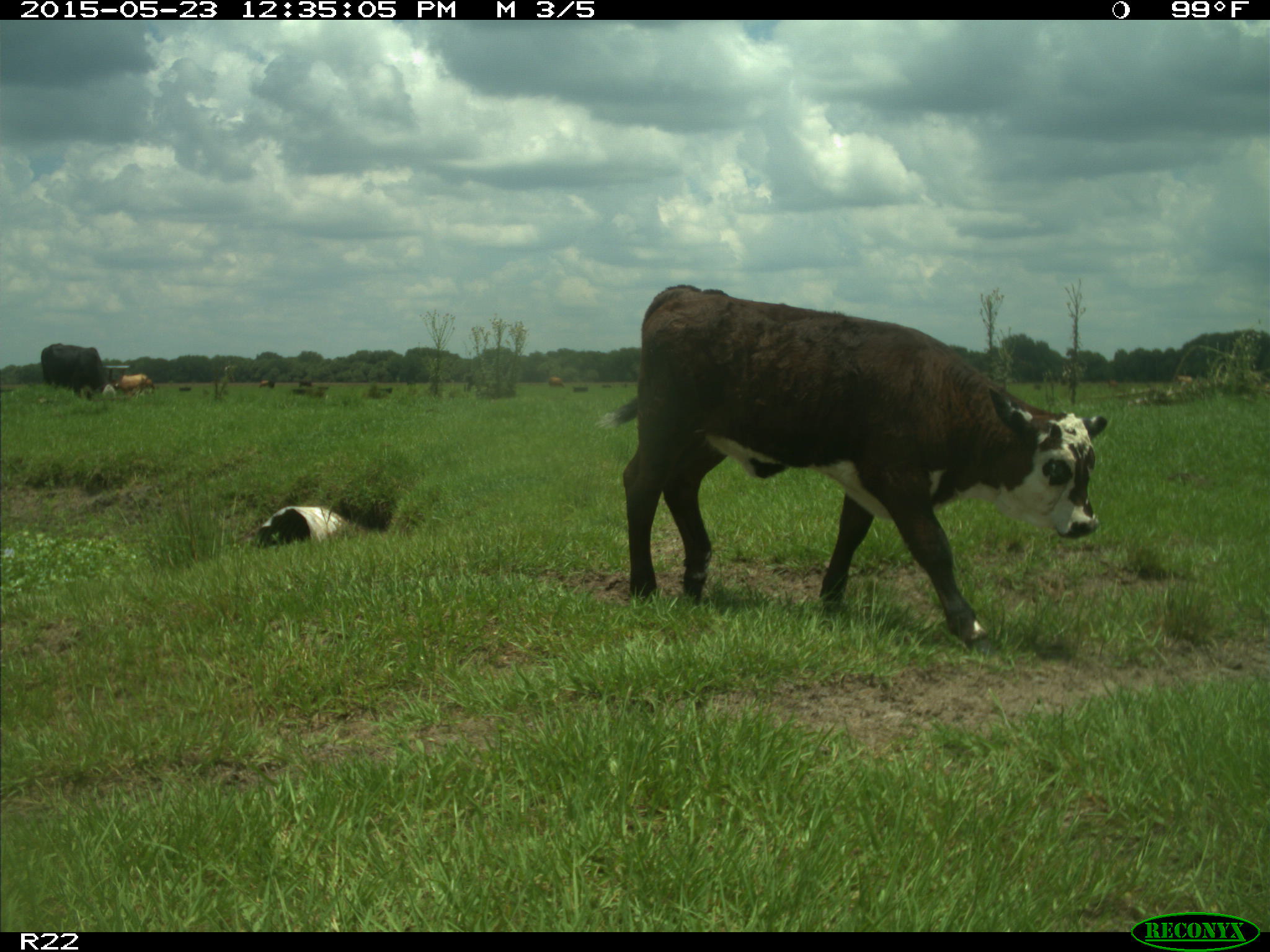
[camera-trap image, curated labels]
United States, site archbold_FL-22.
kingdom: Animalia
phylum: Chordata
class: Mammalia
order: Artiodactyla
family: Bovidae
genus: Bos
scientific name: Bos taurus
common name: domestic cow